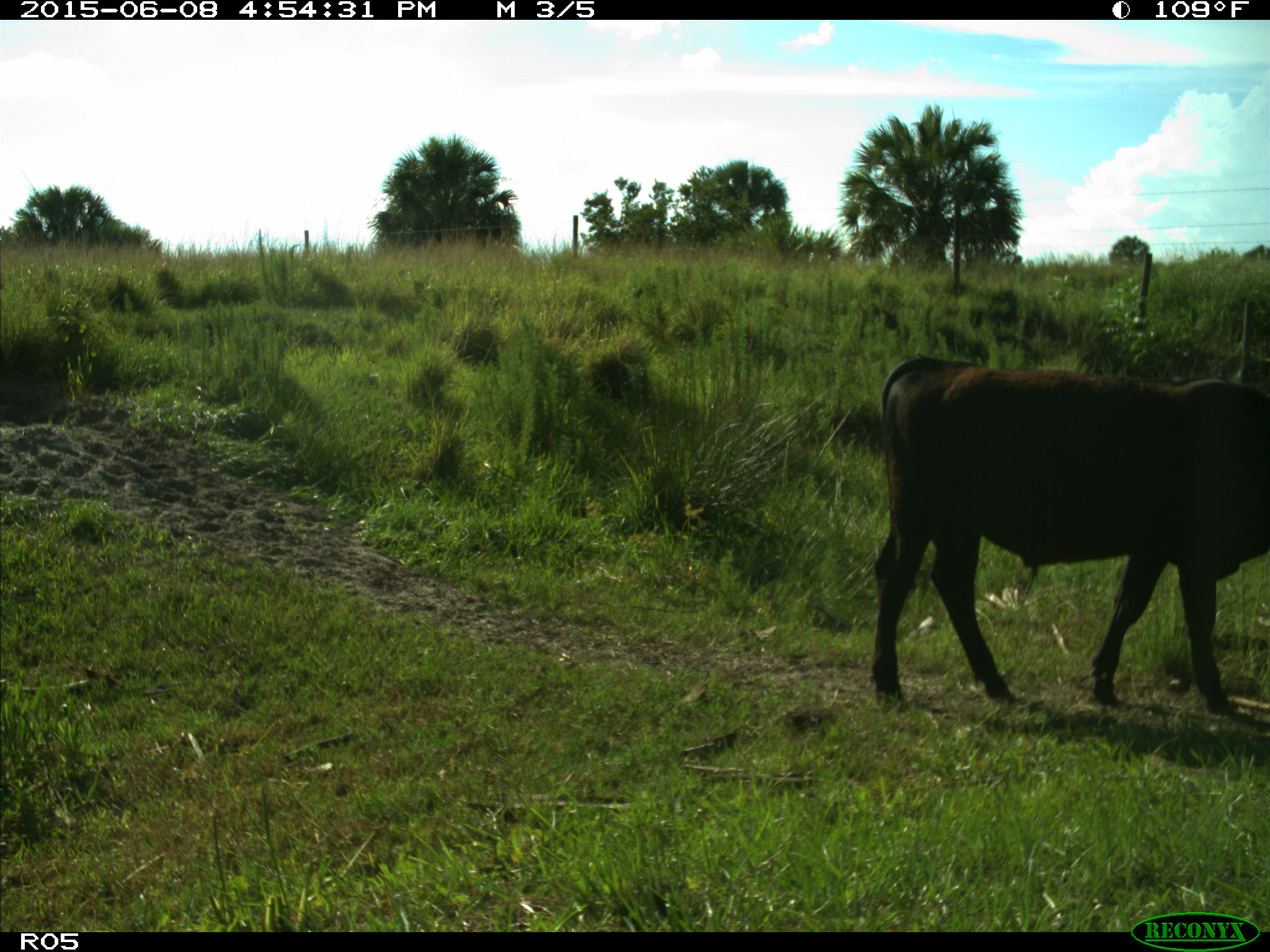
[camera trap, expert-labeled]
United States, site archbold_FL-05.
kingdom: Animalia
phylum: Chordata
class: Mammalia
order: Artiodactyla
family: Bovidae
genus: Bos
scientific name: Bos taurus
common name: domestic cow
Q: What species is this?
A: Bos taurus (domestic cow).